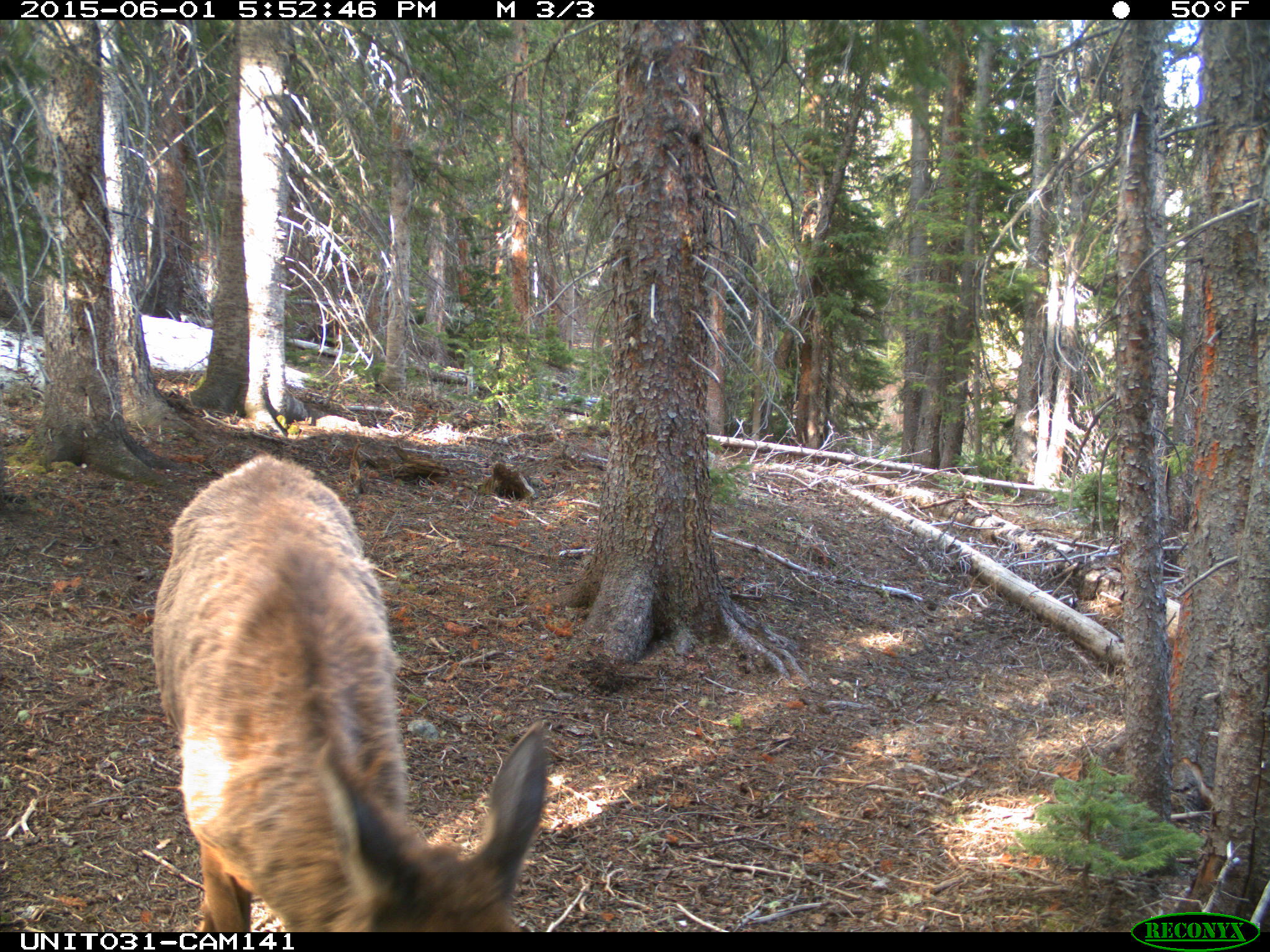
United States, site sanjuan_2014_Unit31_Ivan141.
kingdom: Animalia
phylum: Chordata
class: Mammalia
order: Artiodactyla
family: Cervidae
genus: Cervus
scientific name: Cervus elaphus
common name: red deer